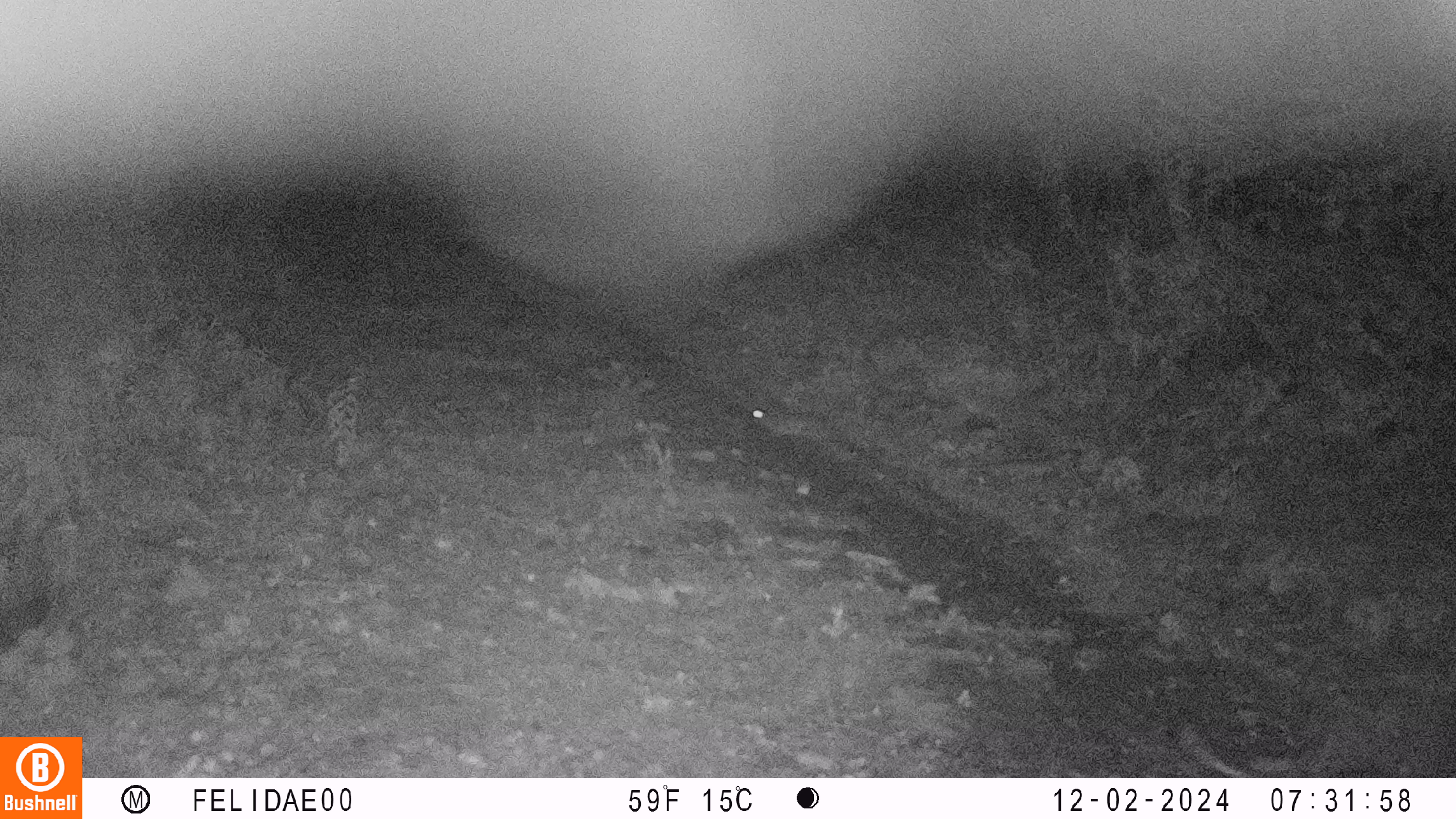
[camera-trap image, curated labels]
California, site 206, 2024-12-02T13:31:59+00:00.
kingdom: Animalia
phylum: Chordata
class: Mammalia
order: Lagomorpha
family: Leporidae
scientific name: Leporidae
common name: rabbit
Rabbit (Leporidae).